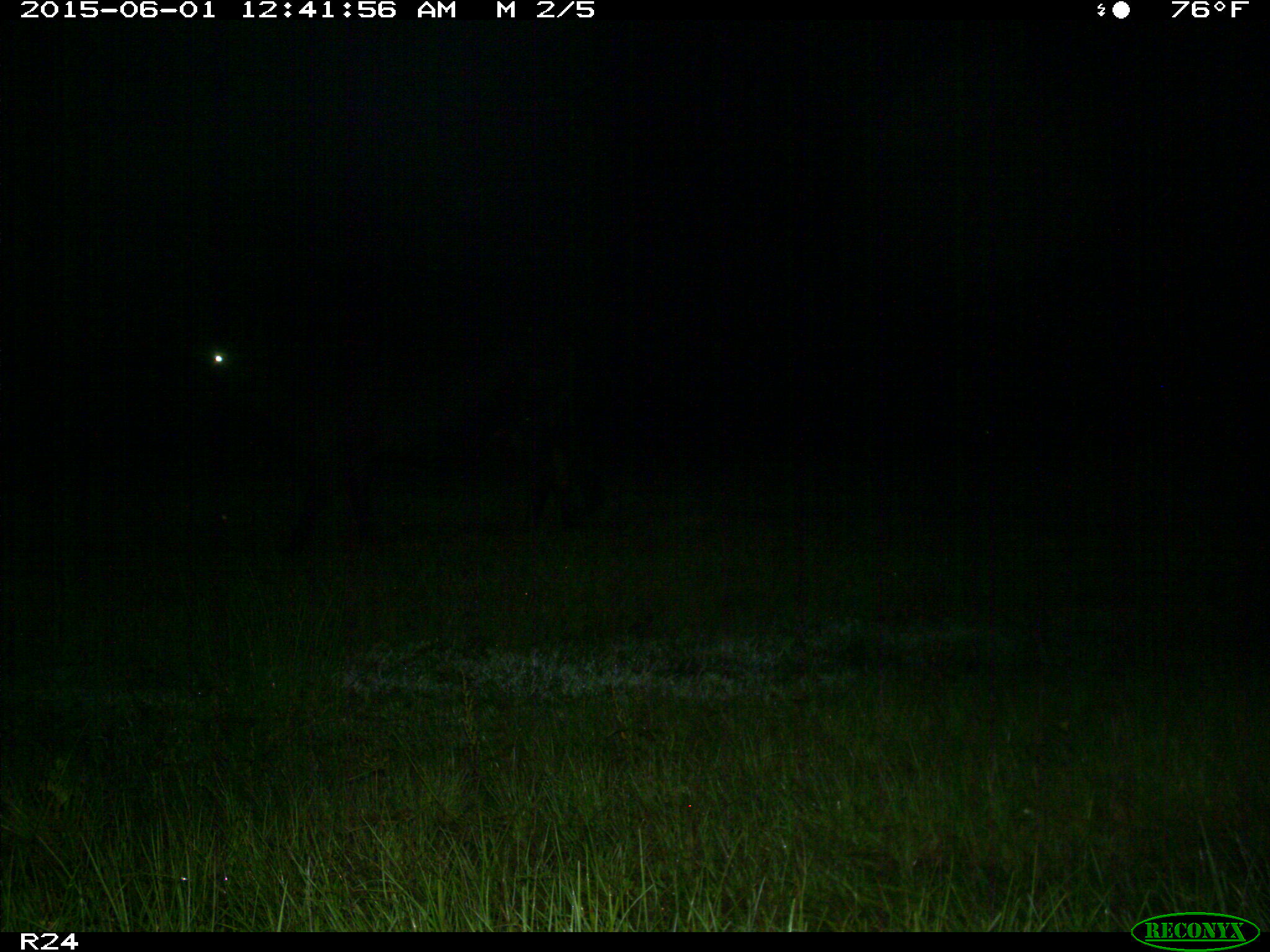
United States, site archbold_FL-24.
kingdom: Animalia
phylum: Chordata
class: Mammalia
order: Artiodactyla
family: Bovidae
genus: Bos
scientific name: Bos taurus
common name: domestic cow